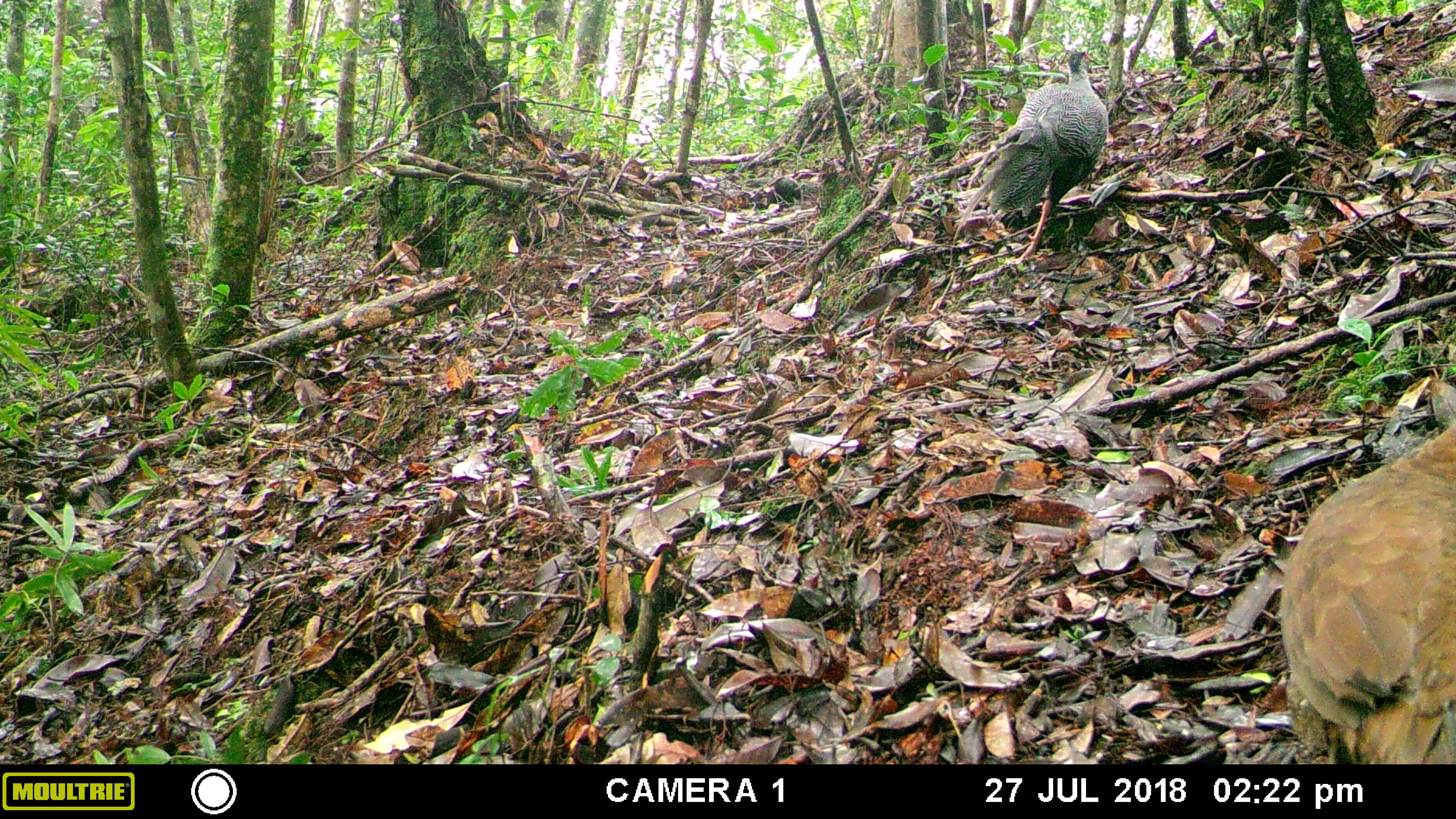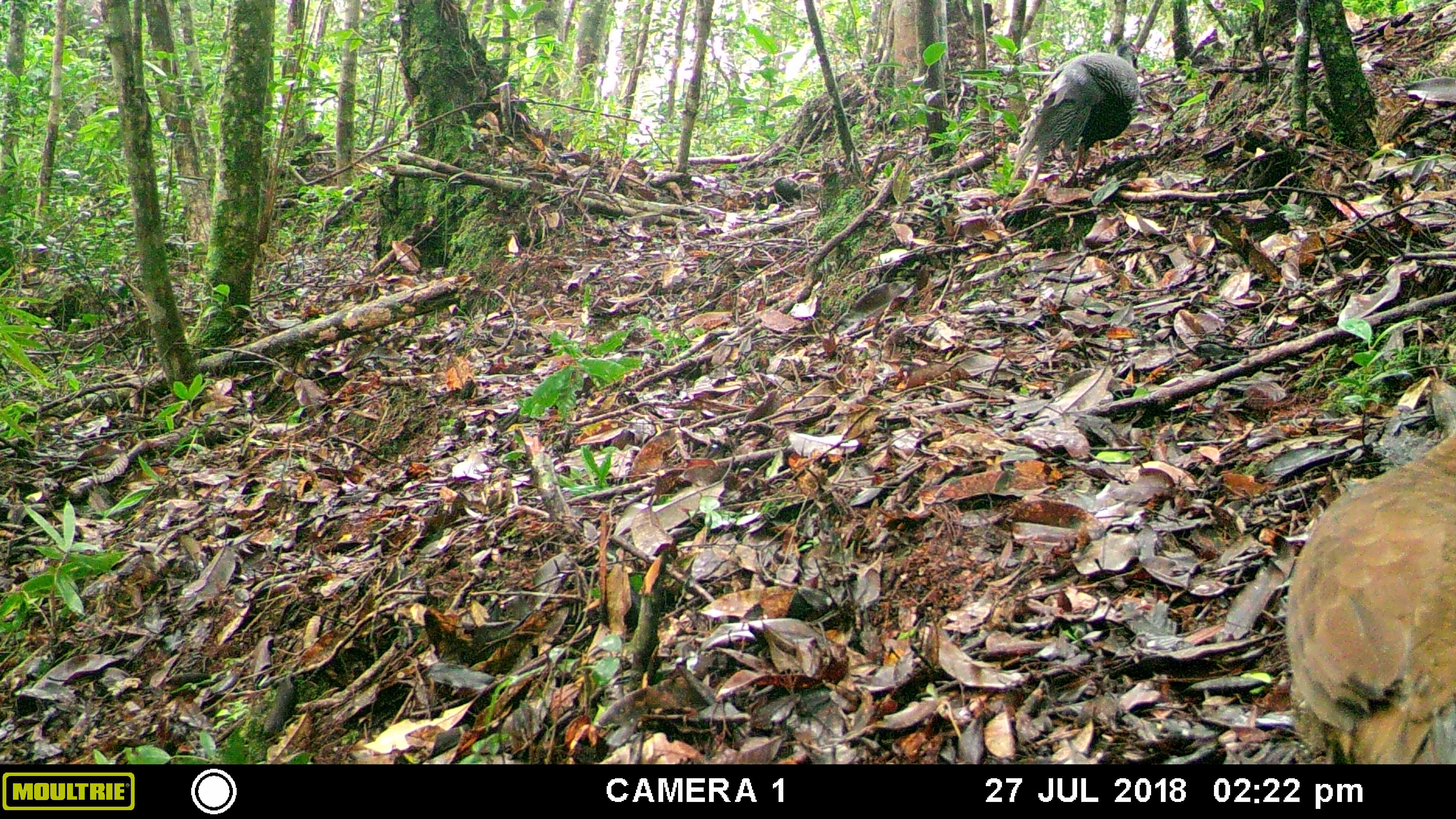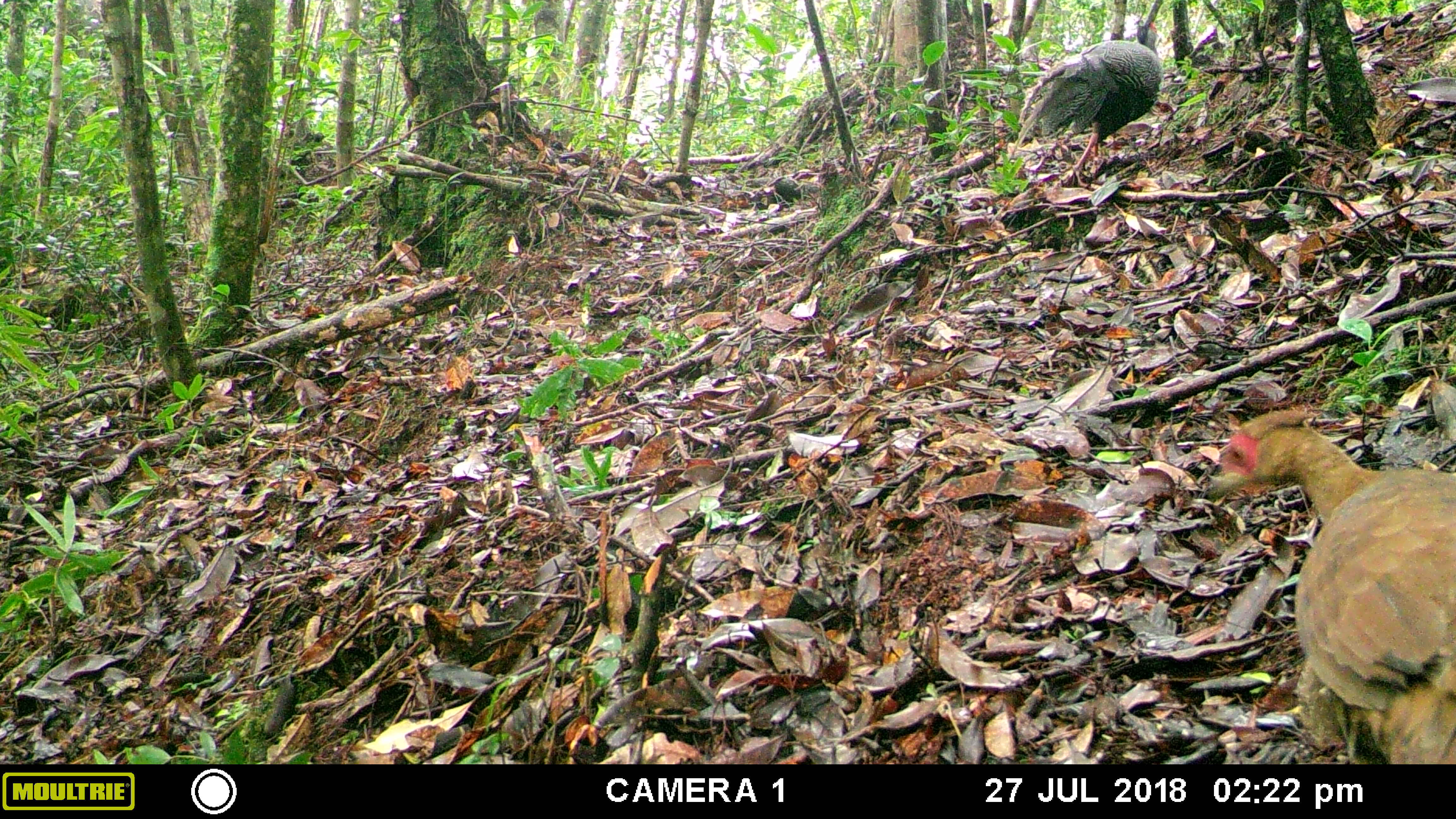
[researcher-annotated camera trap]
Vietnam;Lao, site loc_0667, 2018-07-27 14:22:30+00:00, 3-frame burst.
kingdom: Animalia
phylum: Chordata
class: Aves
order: Galliformes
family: Phasianidae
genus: Lophura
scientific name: Lophura nycthemera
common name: silver pheasant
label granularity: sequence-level